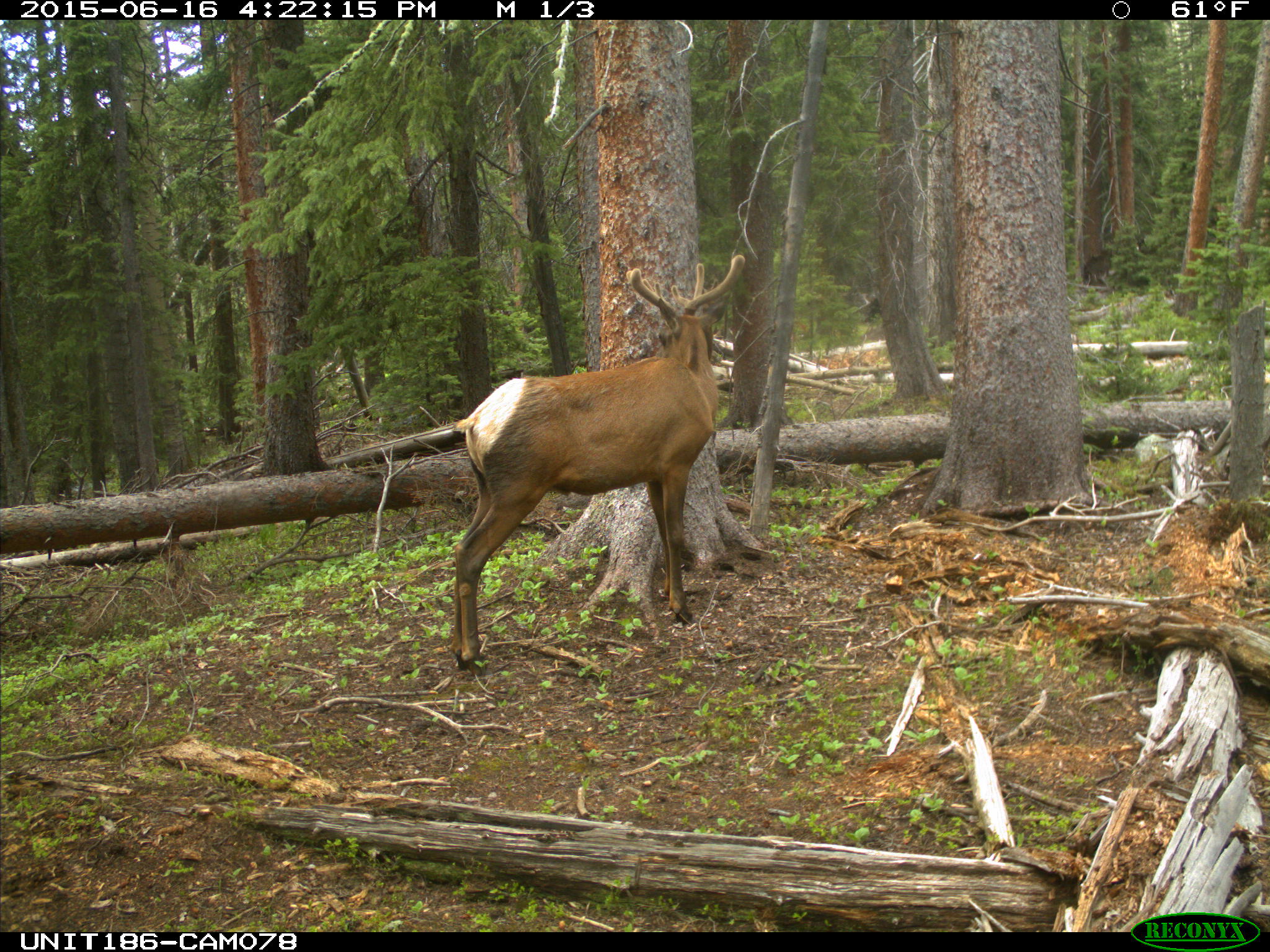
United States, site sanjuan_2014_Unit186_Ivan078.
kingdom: Animalia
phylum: Chordata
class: Mammalia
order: Artiodactyla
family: Cervidae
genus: Cervus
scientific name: Cervus elaphus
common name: red deer